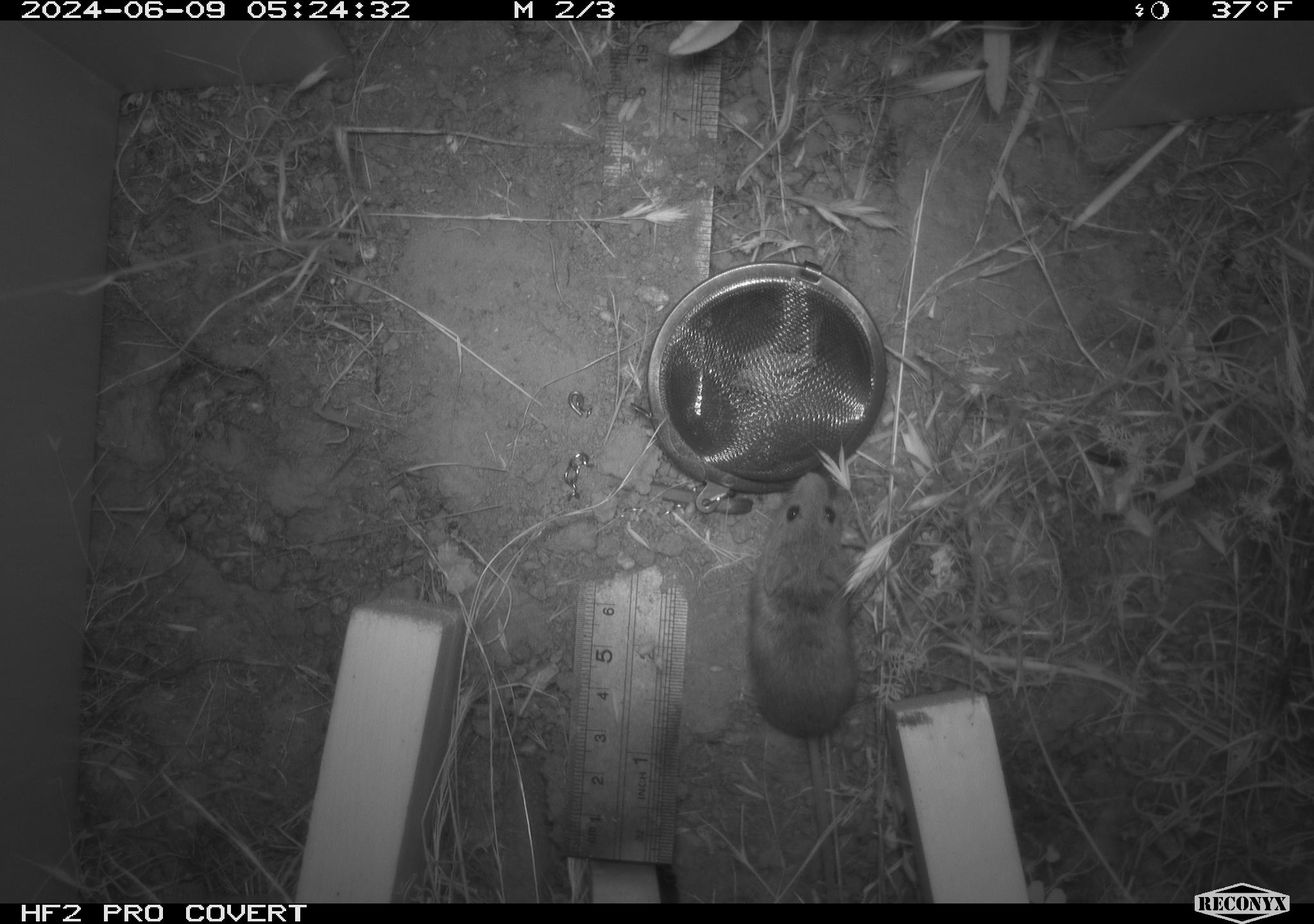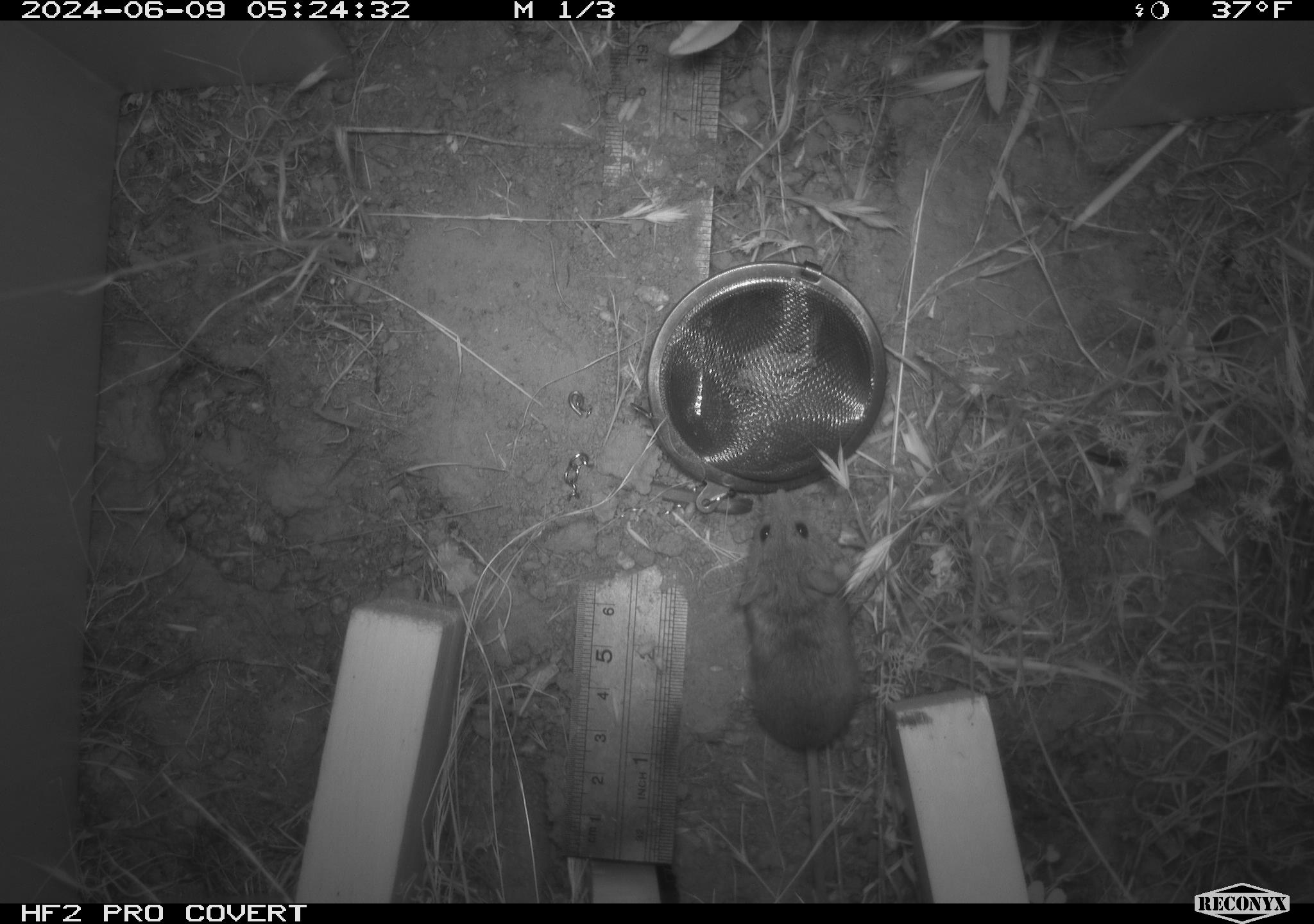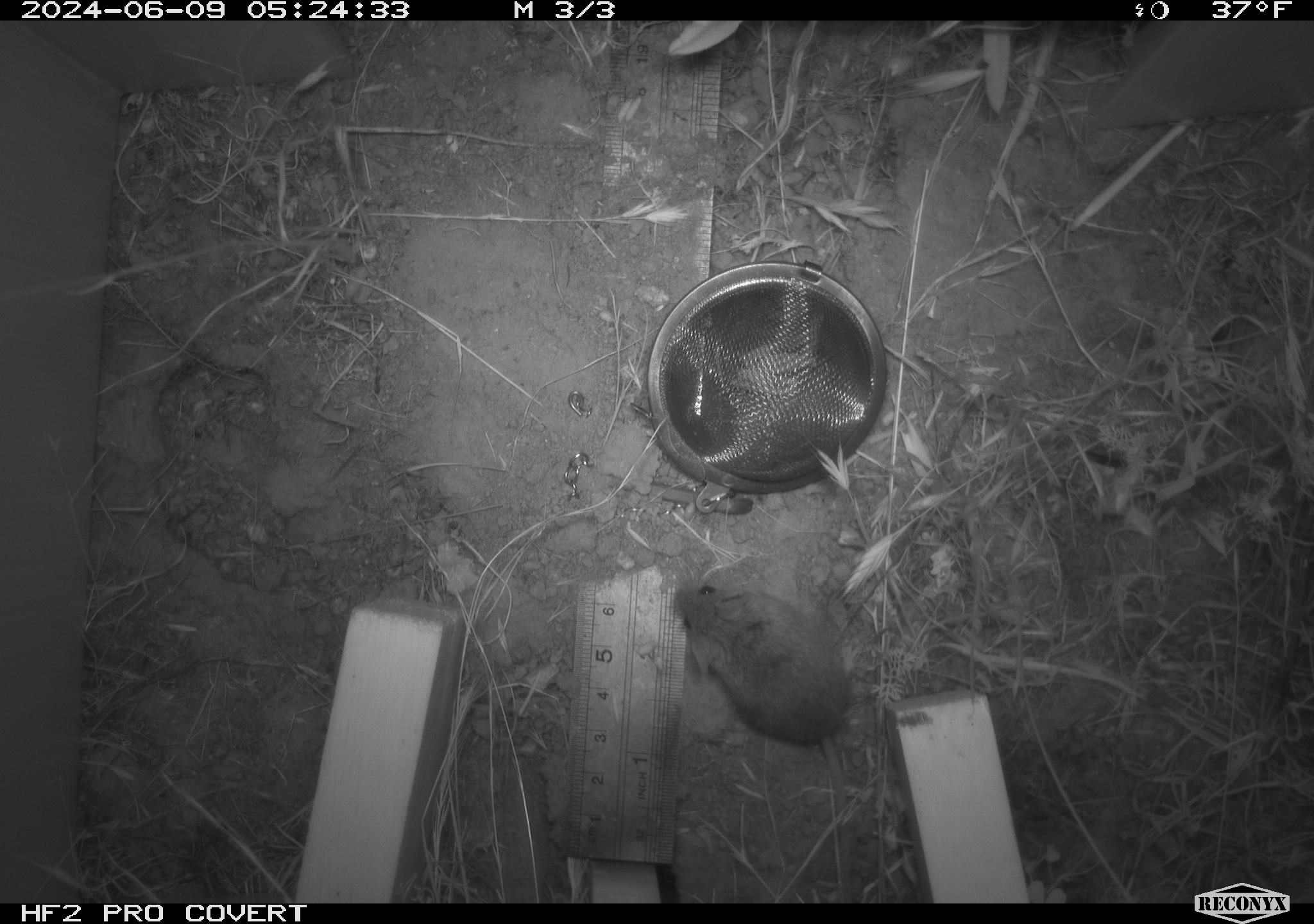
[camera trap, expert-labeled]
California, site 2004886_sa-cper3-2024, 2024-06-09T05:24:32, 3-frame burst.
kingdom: Animalia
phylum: Chordata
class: Mammalia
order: Rodentia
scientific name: Rodentia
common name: rodent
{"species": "rodent (Rodentia)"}